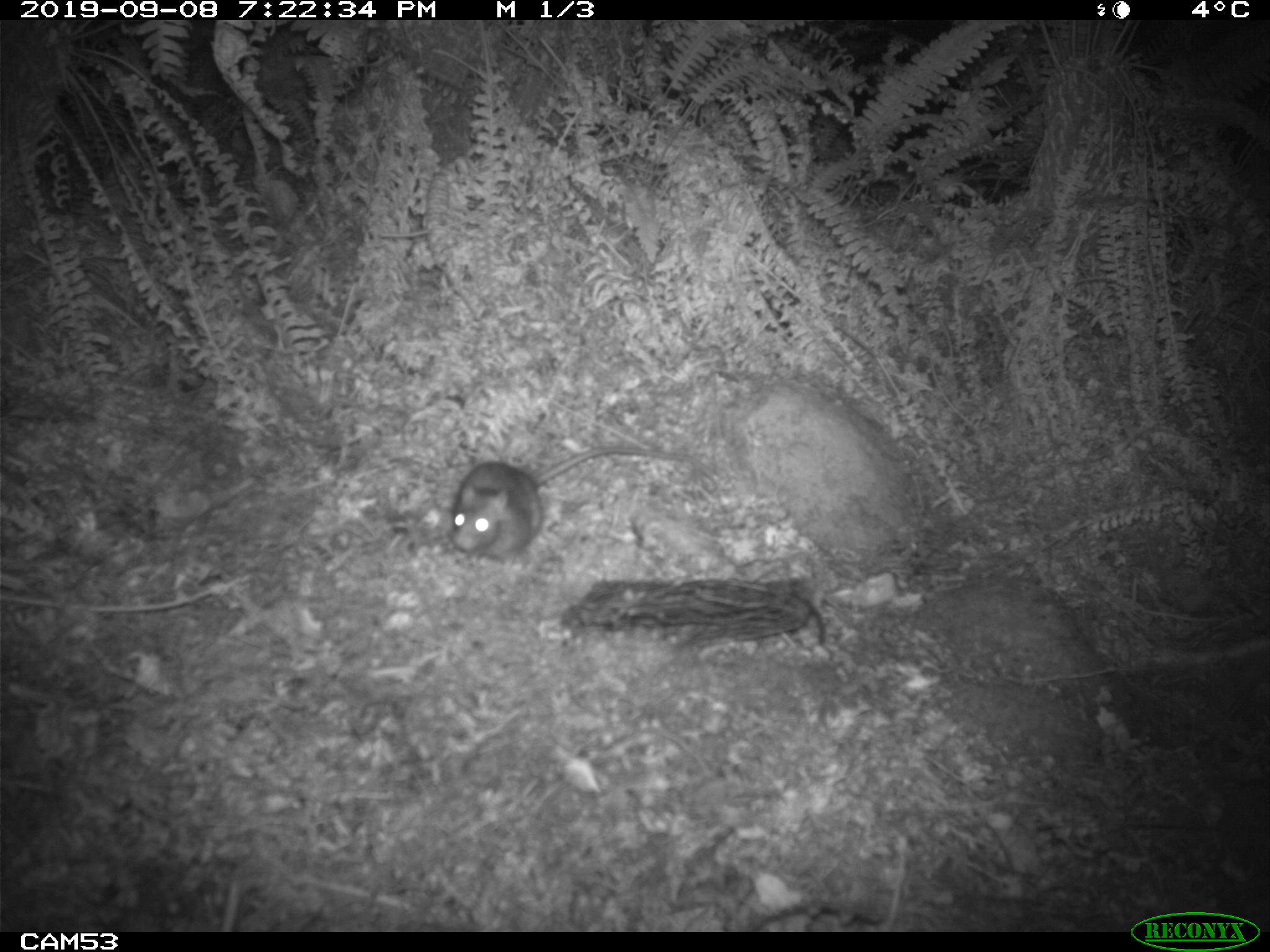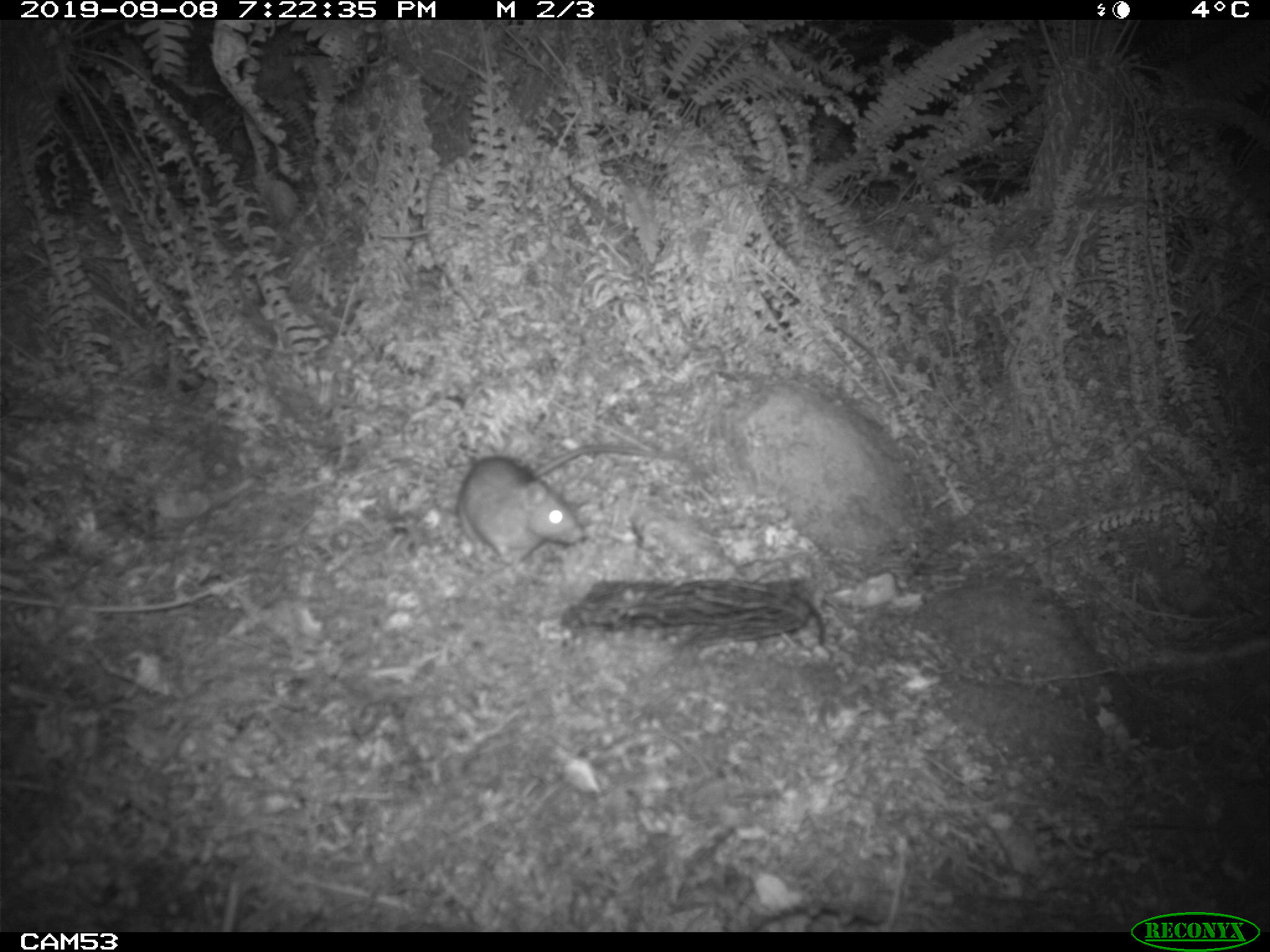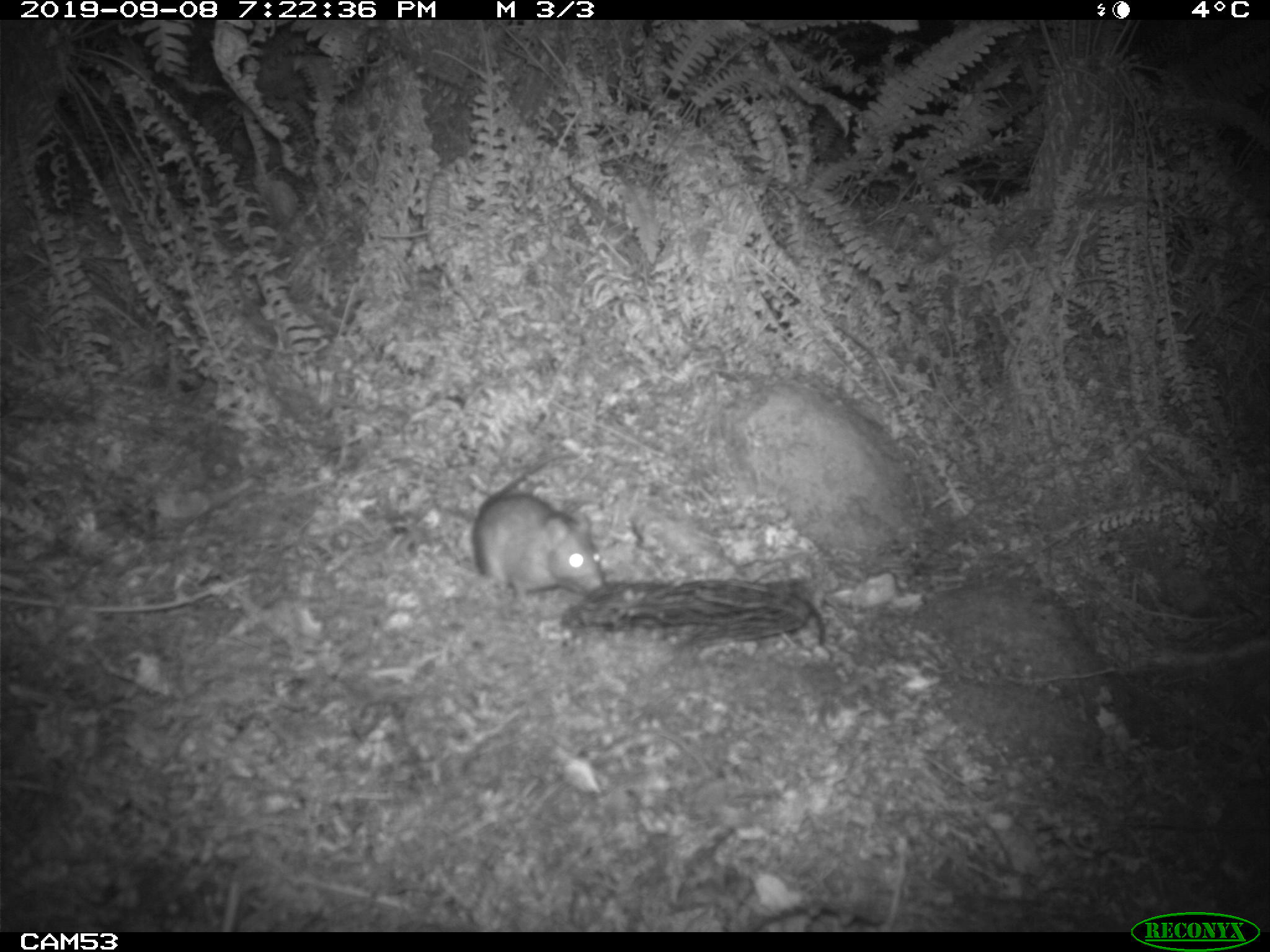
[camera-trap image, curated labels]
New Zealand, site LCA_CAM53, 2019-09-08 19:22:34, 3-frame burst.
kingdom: Animalia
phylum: Chordata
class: Mammalia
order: Rodentia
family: Muridae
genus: Rattus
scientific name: Rattus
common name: rat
Rat (Rattus).